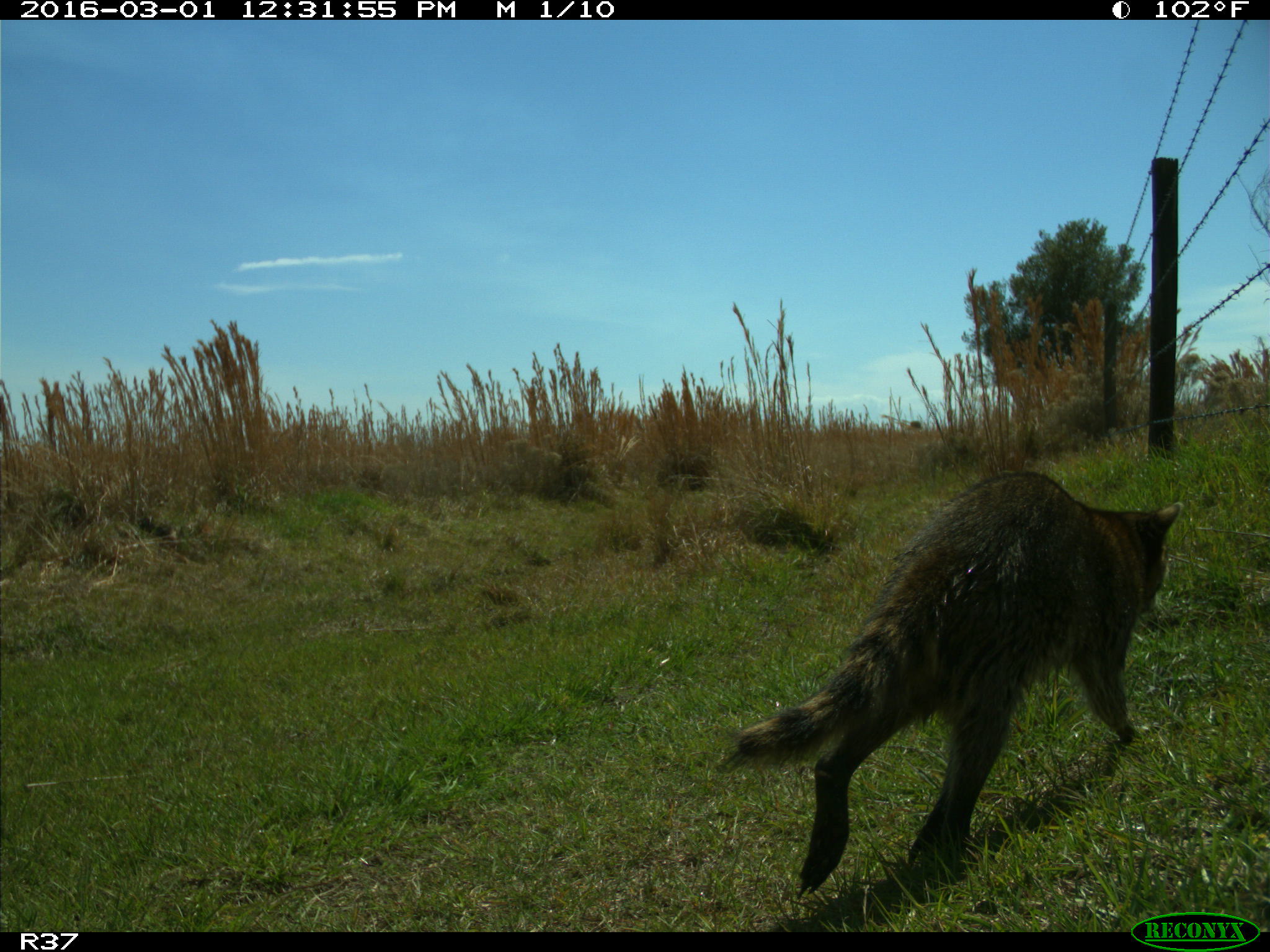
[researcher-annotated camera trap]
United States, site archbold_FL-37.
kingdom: Animalia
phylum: Chordata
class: Mammalia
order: Carnivora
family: Procyonidae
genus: Procyon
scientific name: Procyon lotor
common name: common raccoon